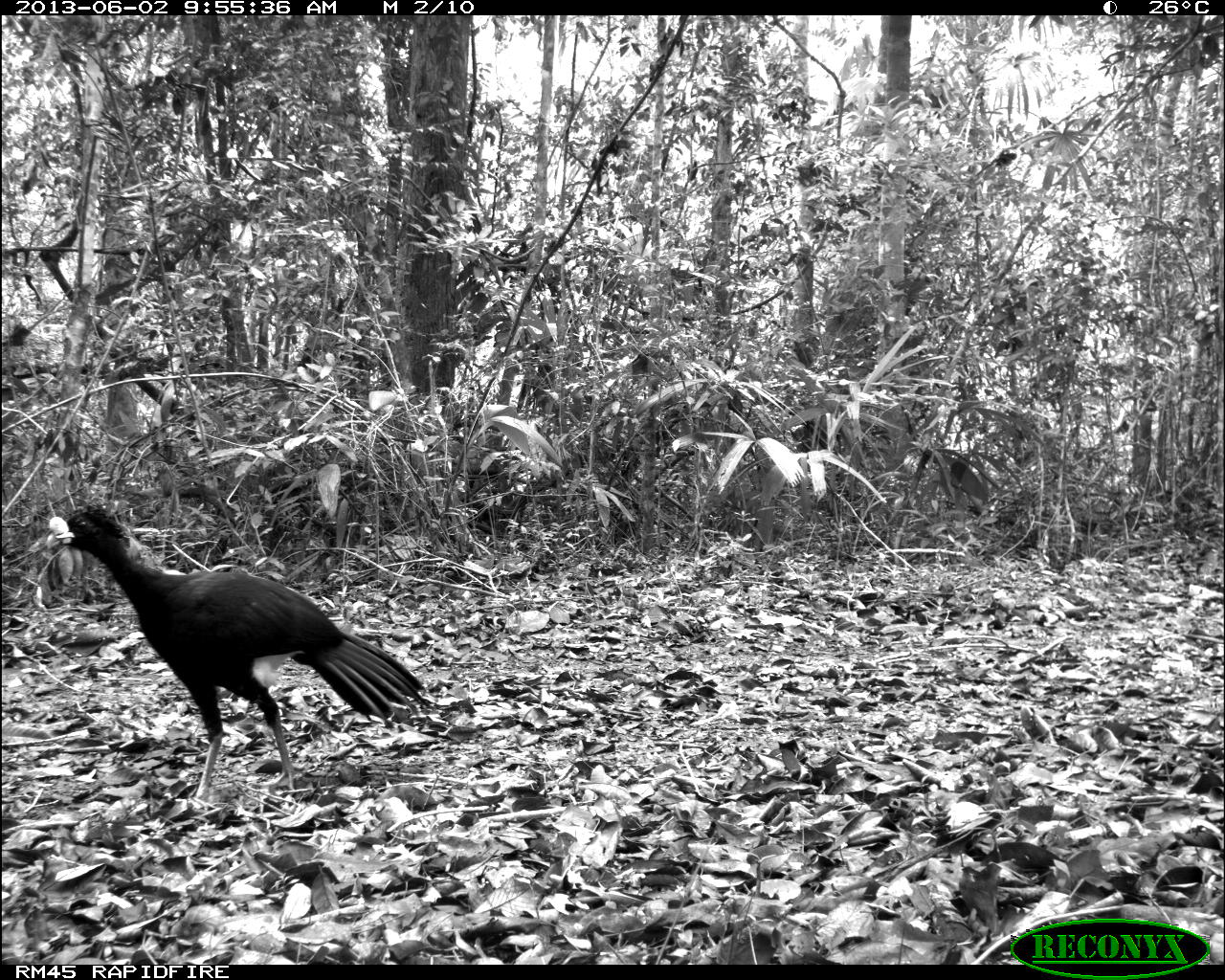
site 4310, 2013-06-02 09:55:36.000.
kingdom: Animalia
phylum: Chordata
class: Aves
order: Galliformes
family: Cracidae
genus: Crax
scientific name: Crax rubra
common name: great curassow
Crax rubra (great curassow), count 1, sex male.